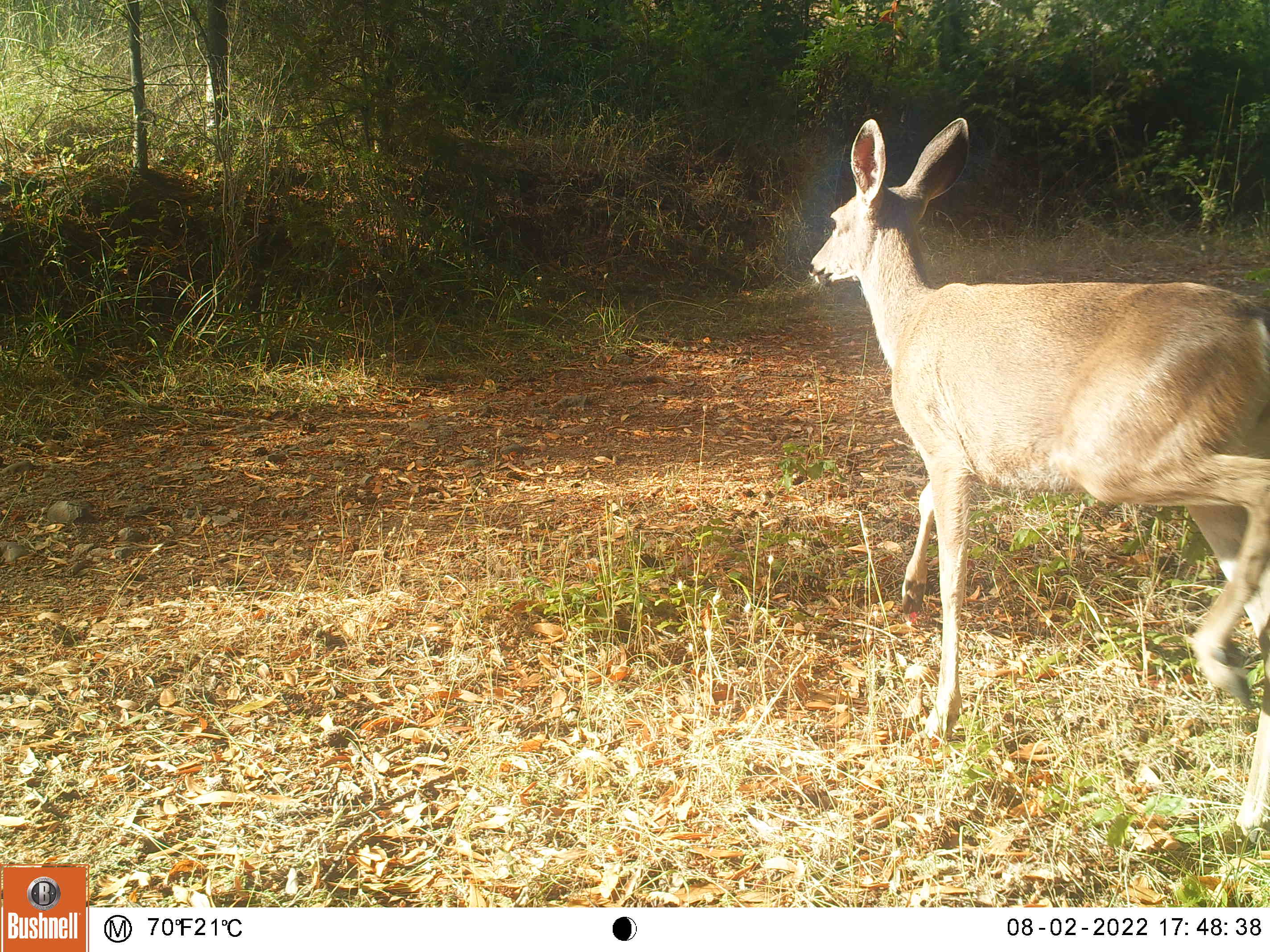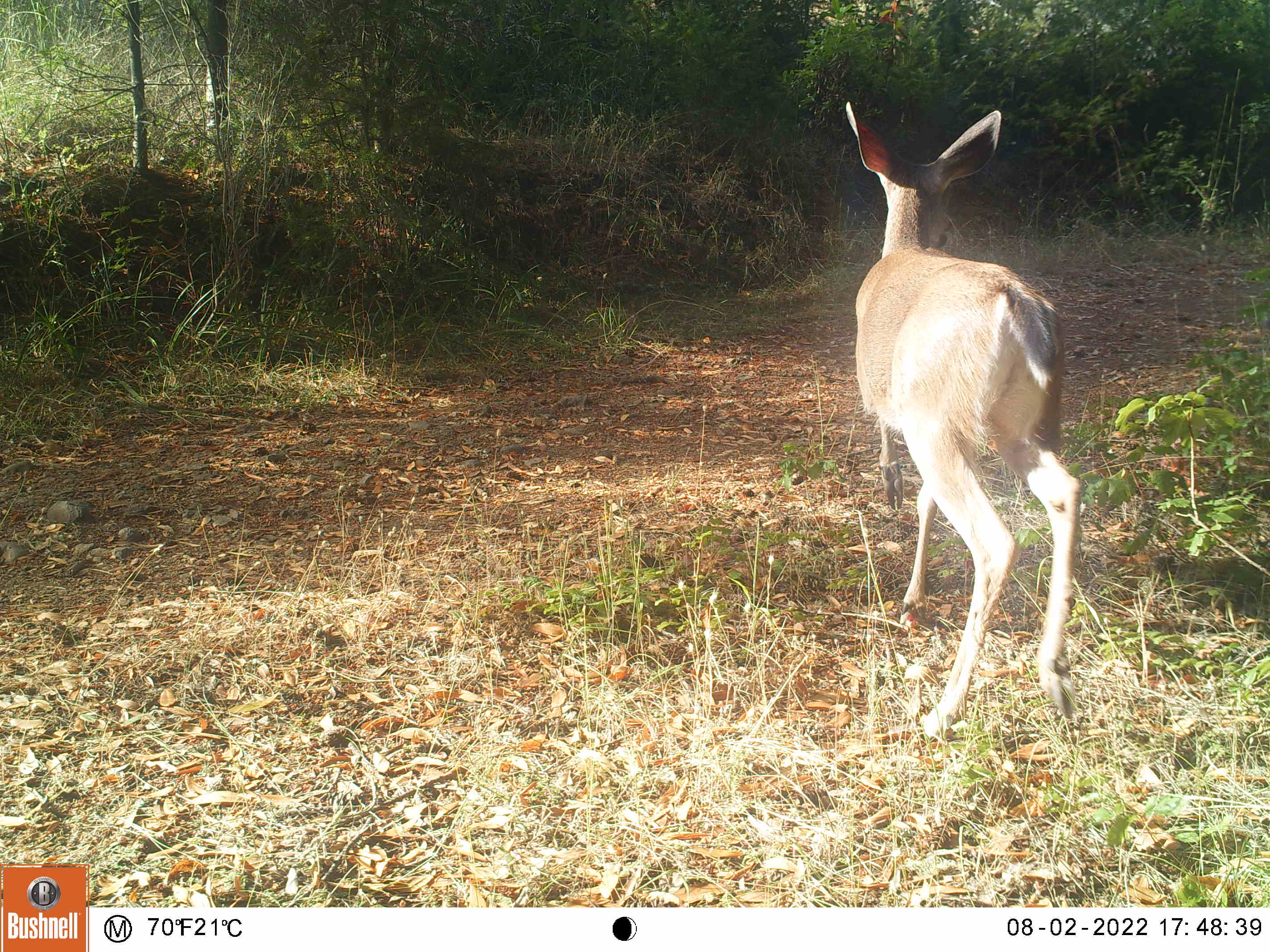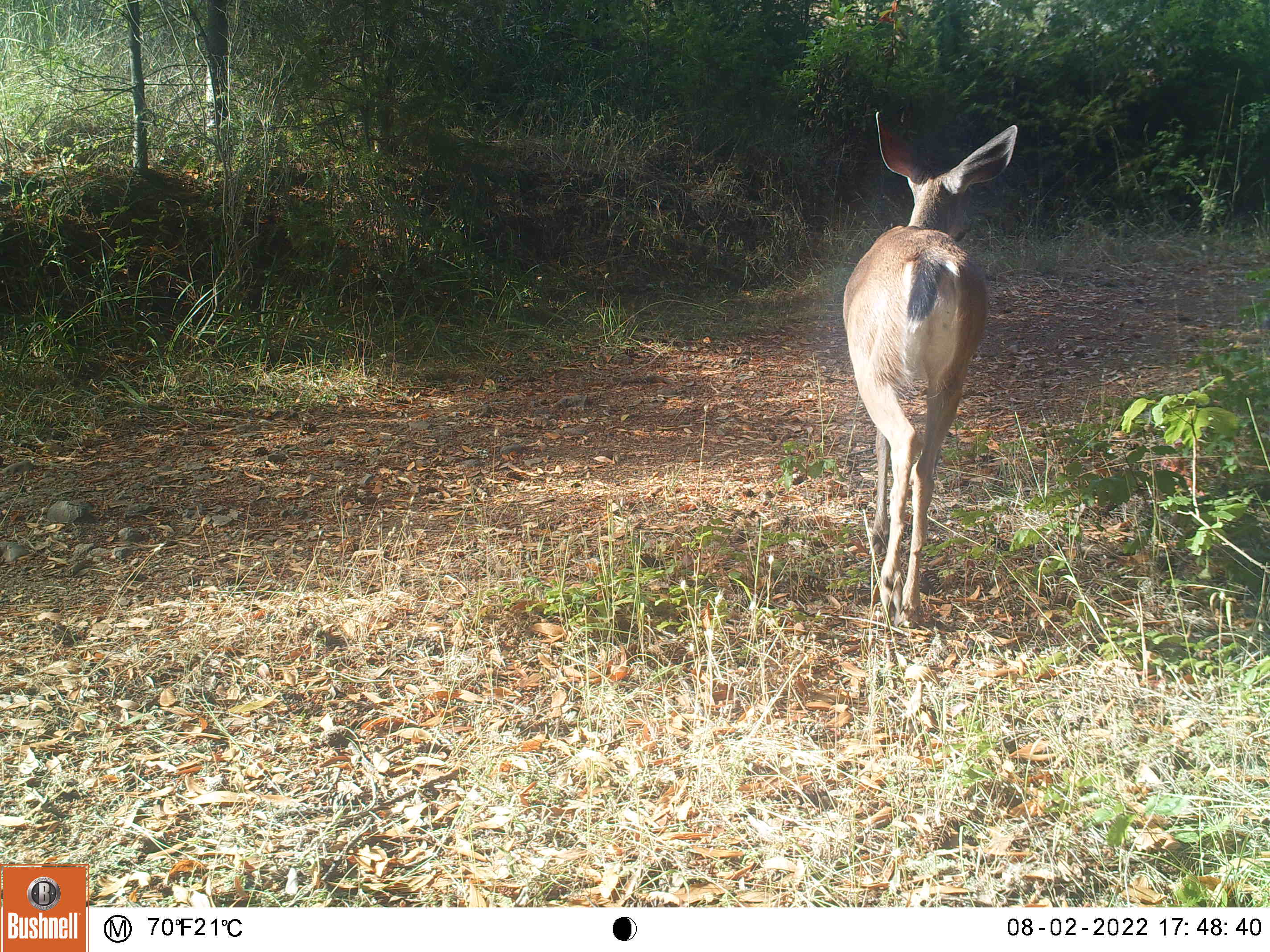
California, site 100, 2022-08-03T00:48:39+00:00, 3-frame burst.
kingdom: Animalia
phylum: Chordata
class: Mammalia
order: Artiodactyla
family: Cervidae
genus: Odocoileus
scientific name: Odocoileus hemionus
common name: mule deer